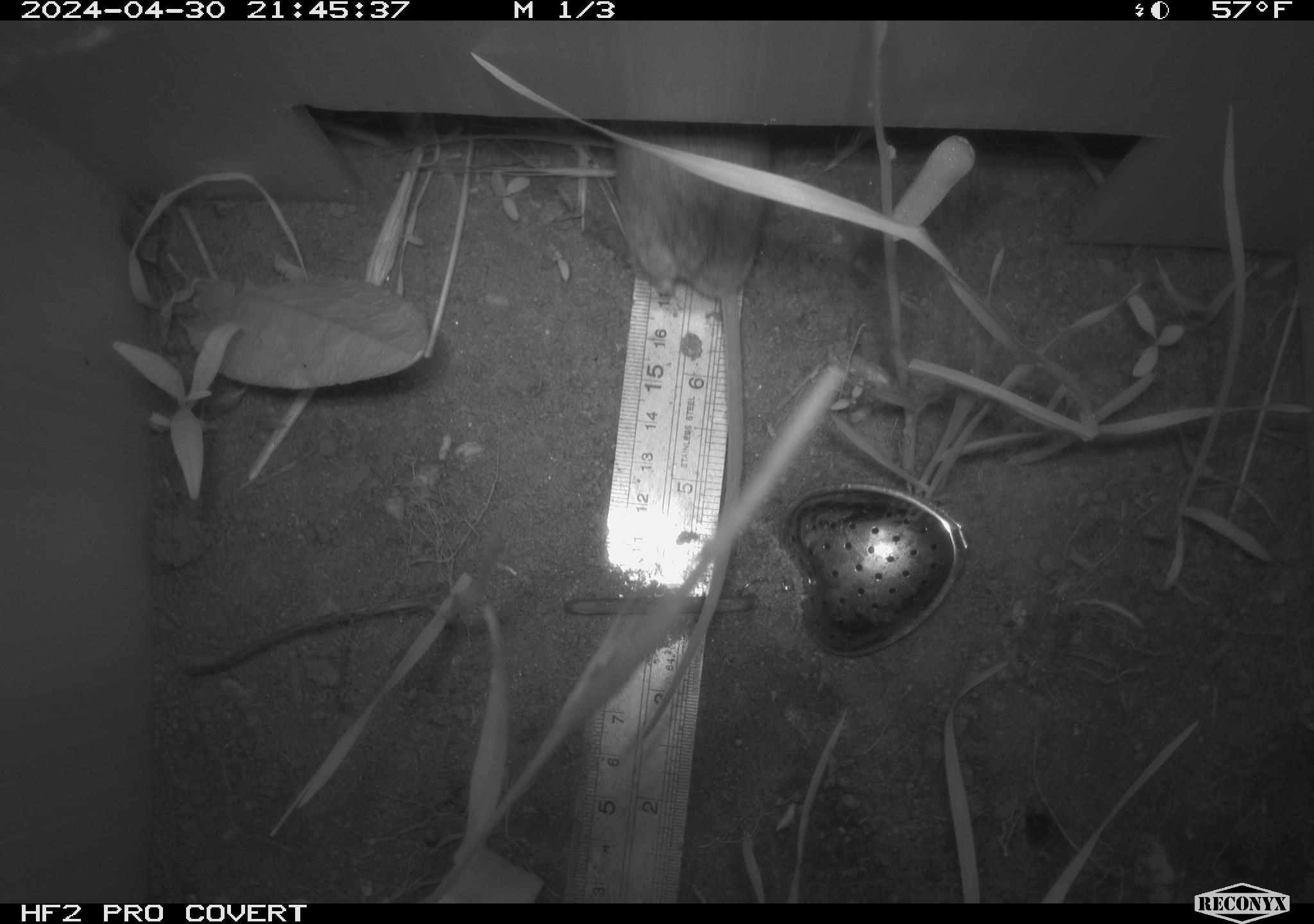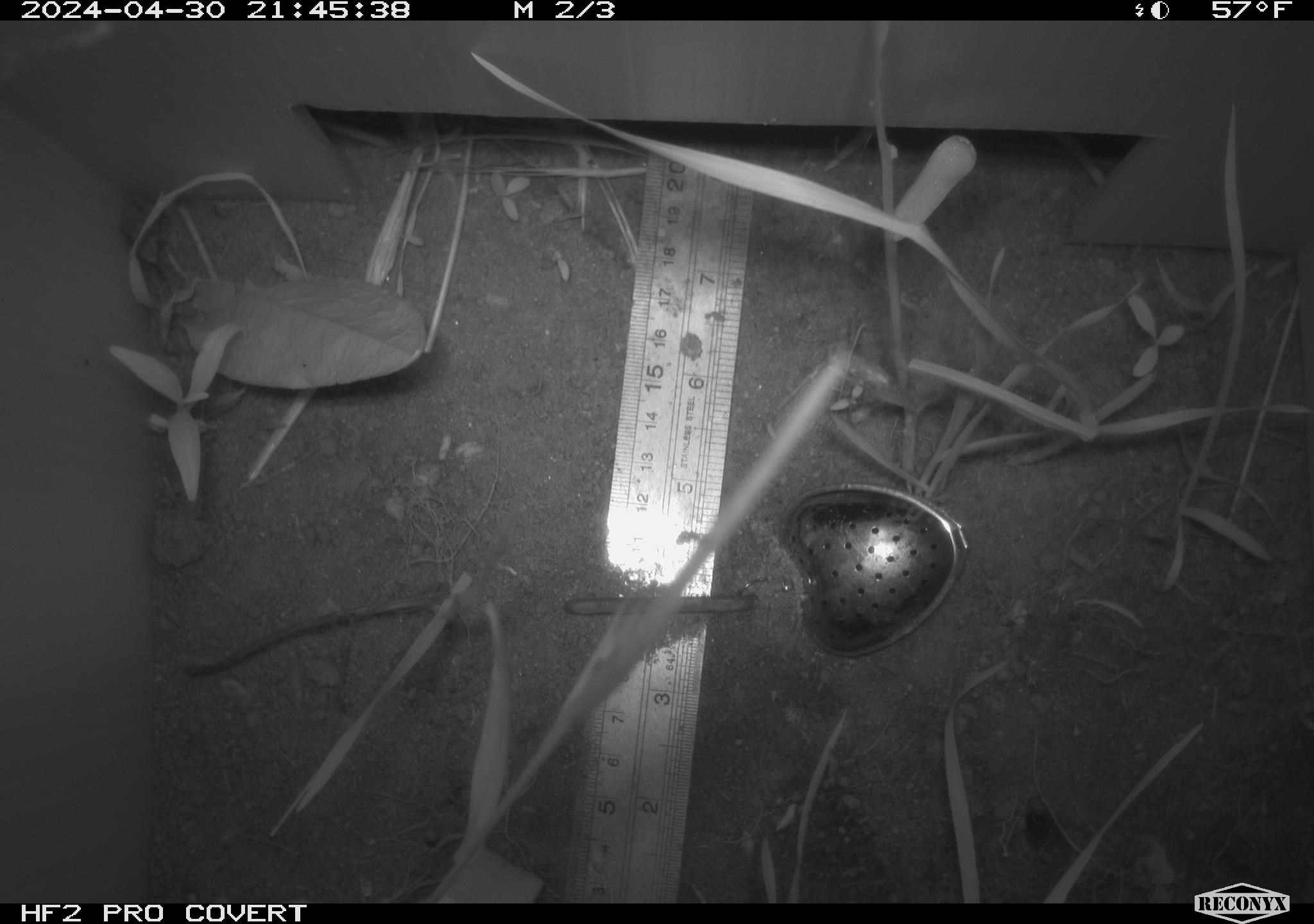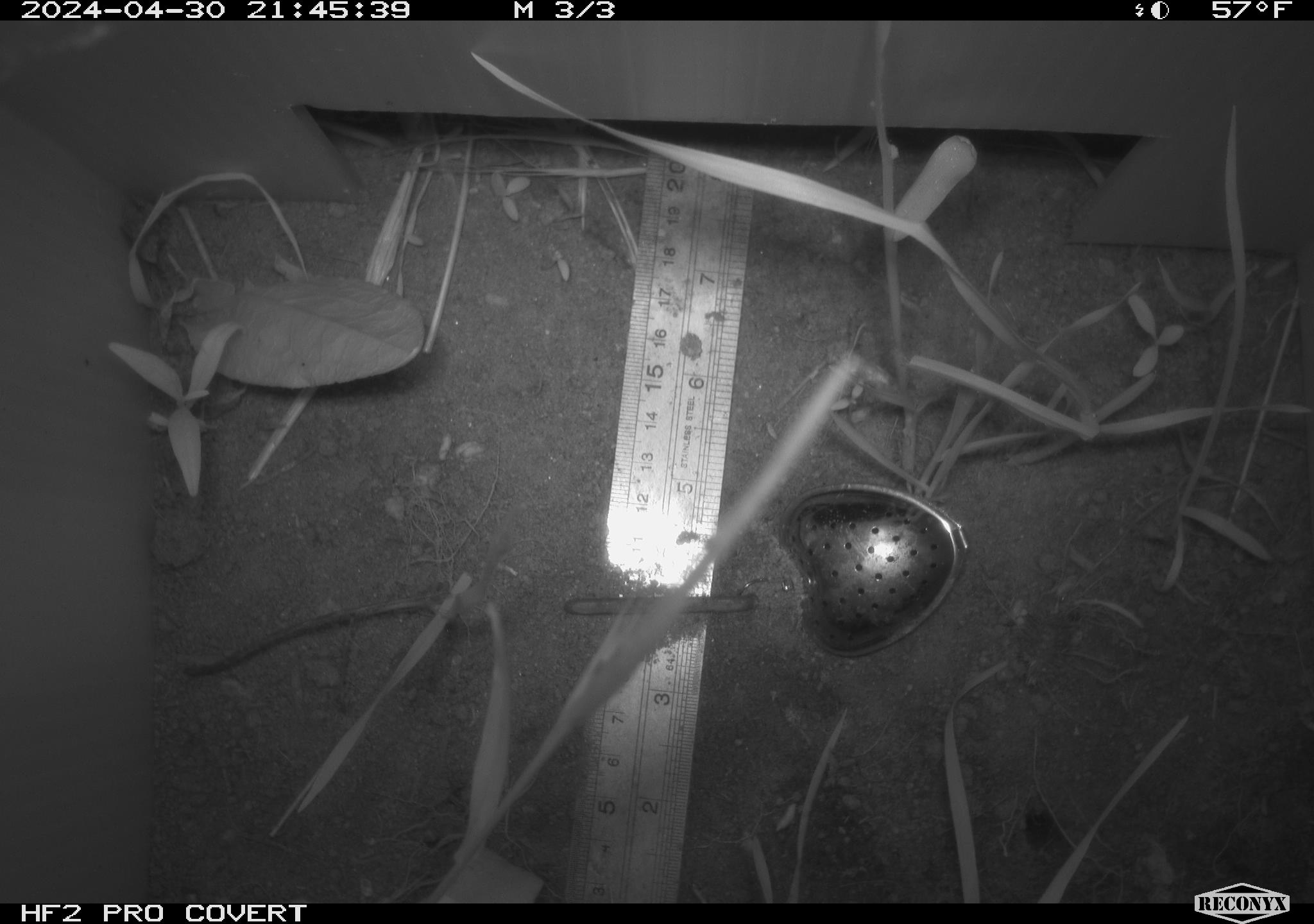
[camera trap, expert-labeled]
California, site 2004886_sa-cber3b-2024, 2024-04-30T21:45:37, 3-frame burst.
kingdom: Animalia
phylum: Chordata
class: Mammalia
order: Rodentia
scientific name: Rodentia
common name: mouse species